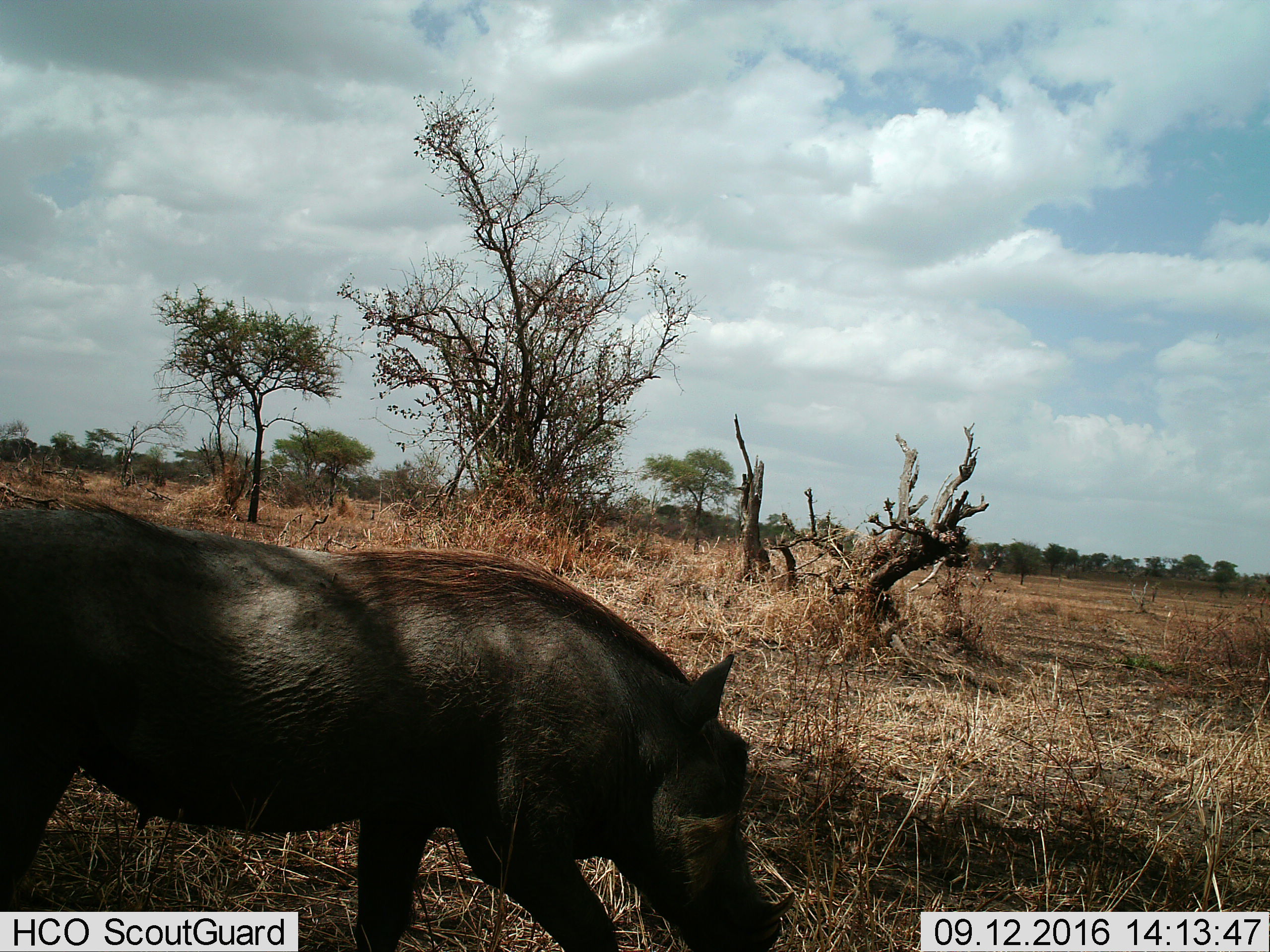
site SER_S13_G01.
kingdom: Animalia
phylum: Chordata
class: Mammalia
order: Artiodactyla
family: Suidae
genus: Phacochoerus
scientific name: Phacochoerus africanus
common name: warthog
Warthog (Phacochoerus africanus), count 1. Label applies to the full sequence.